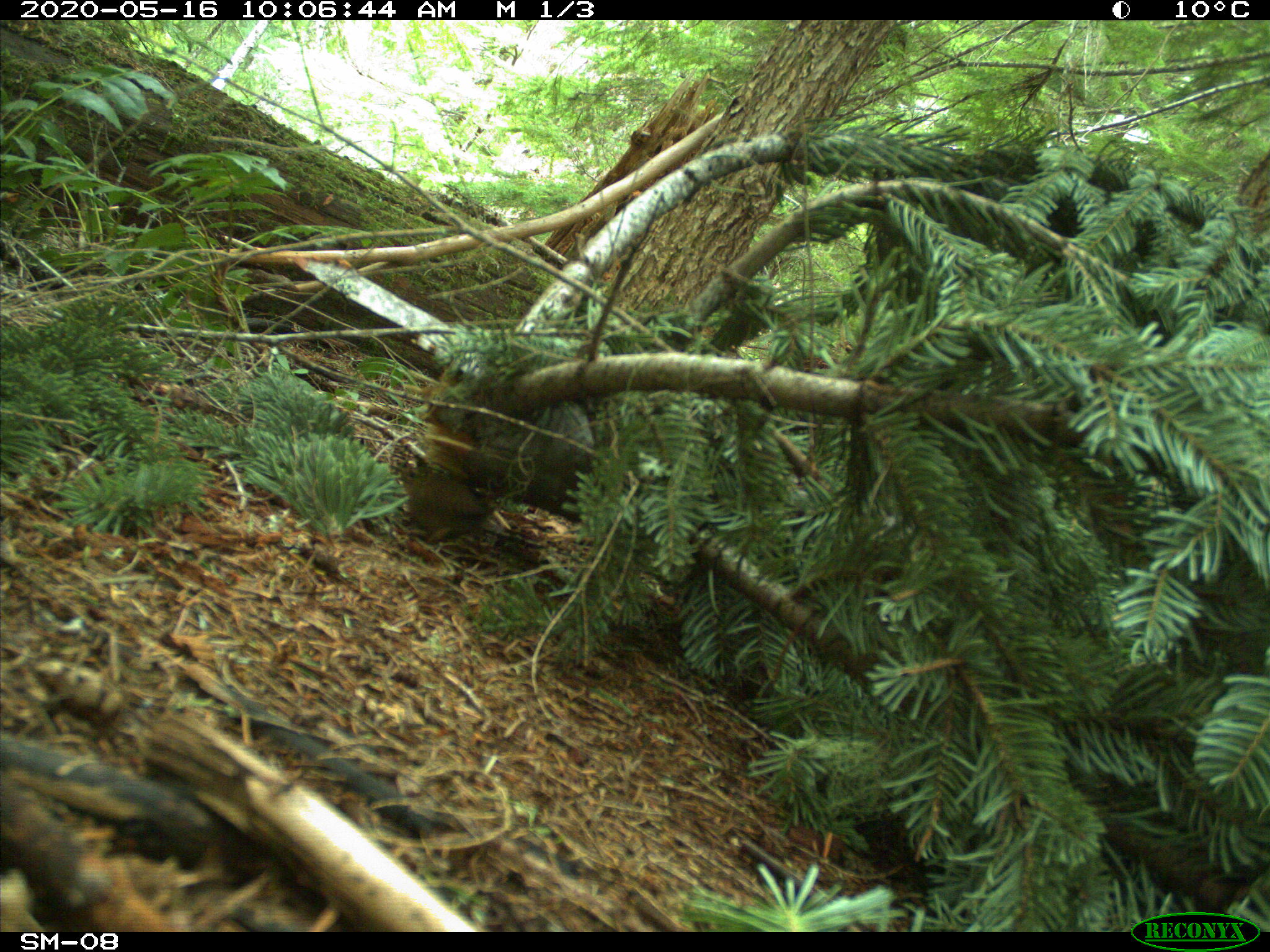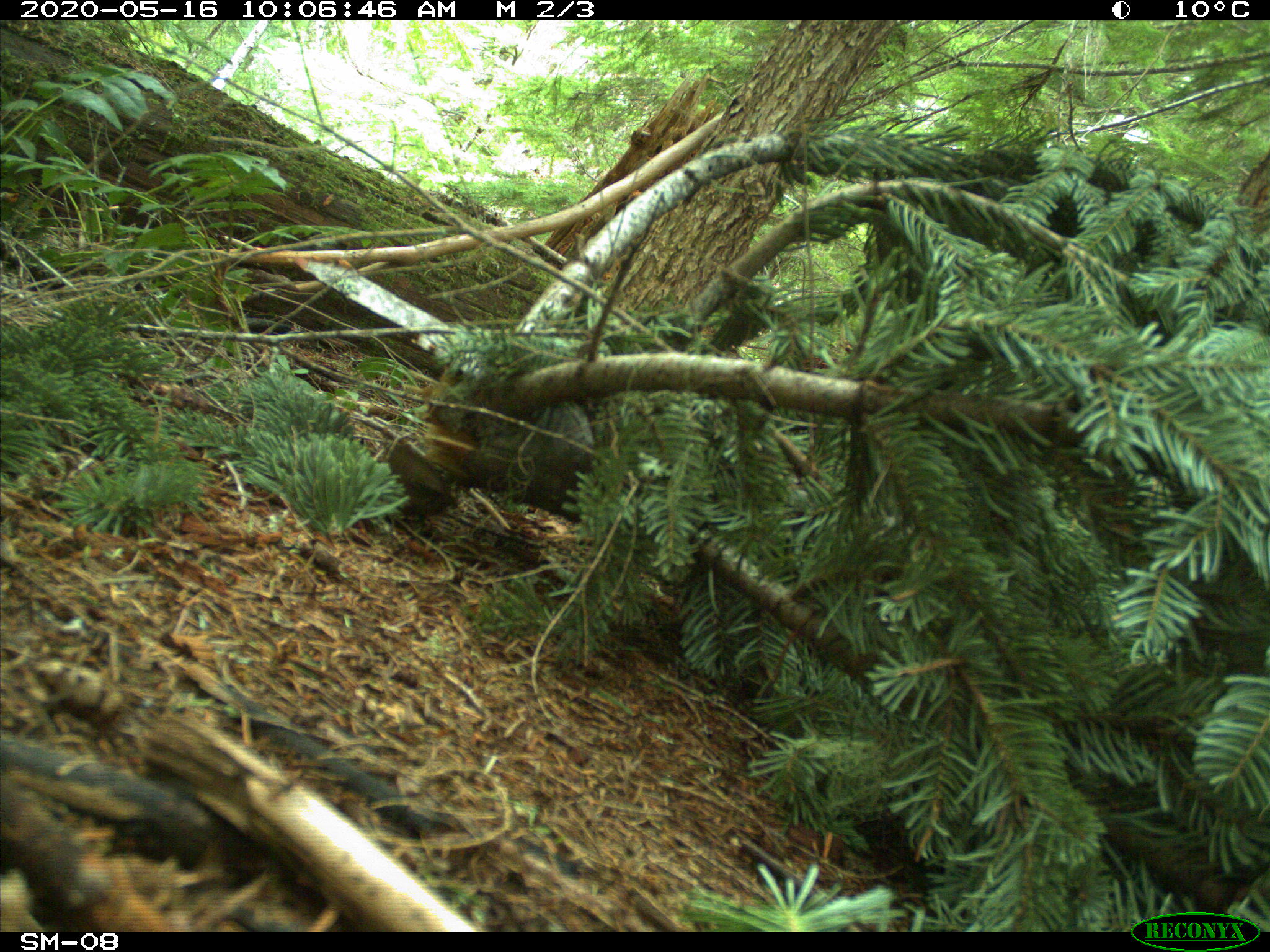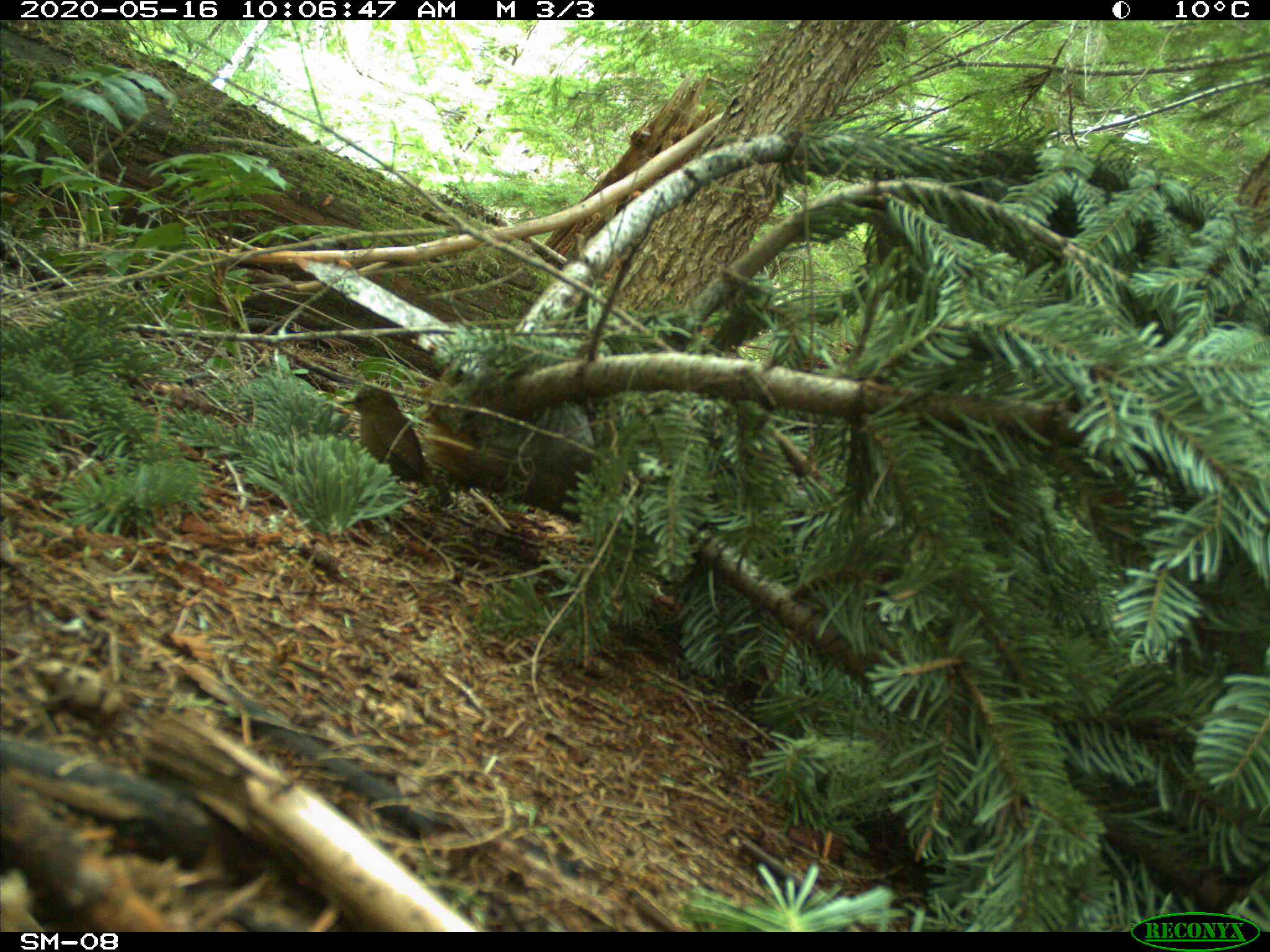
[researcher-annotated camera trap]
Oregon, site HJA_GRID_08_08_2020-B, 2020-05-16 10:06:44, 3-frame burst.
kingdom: Animalia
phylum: Chordata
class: Aves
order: Passeriformes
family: Troglodytidae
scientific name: Troglodytidae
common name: wrens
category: troglodytidae family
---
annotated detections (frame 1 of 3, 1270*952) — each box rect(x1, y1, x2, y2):
troglodytidae family: rect(375, 420, 536, 574)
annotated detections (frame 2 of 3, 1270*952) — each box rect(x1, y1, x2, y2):
troglodytidae family: rect(356, 409, 522, 563)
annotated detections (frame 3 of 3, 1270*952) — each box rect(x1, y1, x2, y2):
troglodytidae family: rect(331, 378, 433, 500)